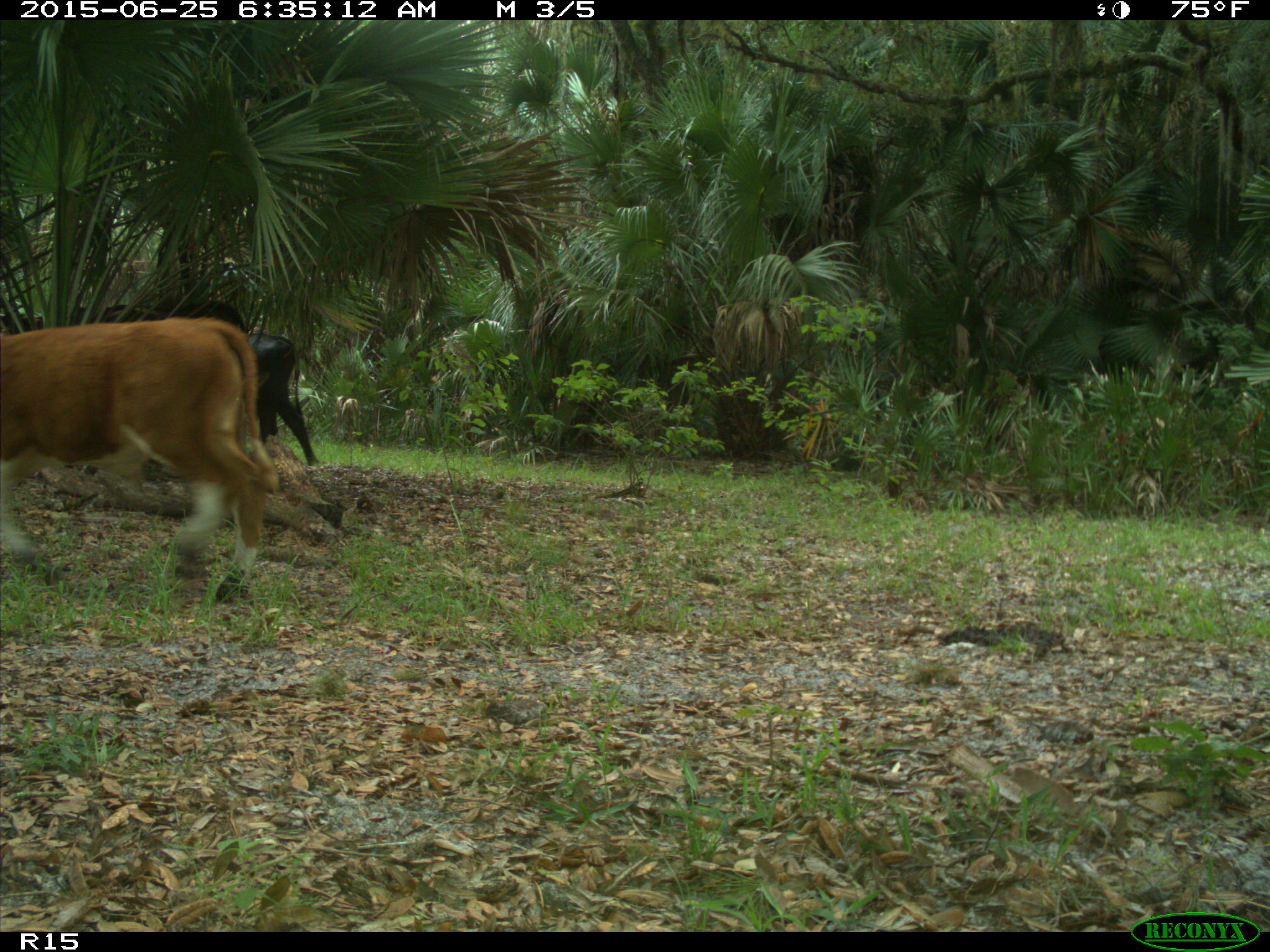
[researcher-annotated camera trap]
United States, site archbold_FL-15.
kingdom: Animalia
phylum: Chordata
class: Mammalia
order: Artiodactyla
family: Bovidae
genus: Bos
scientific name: Bos taurus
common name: domestic cow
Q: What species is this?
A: Bos taurus (domestic cow).